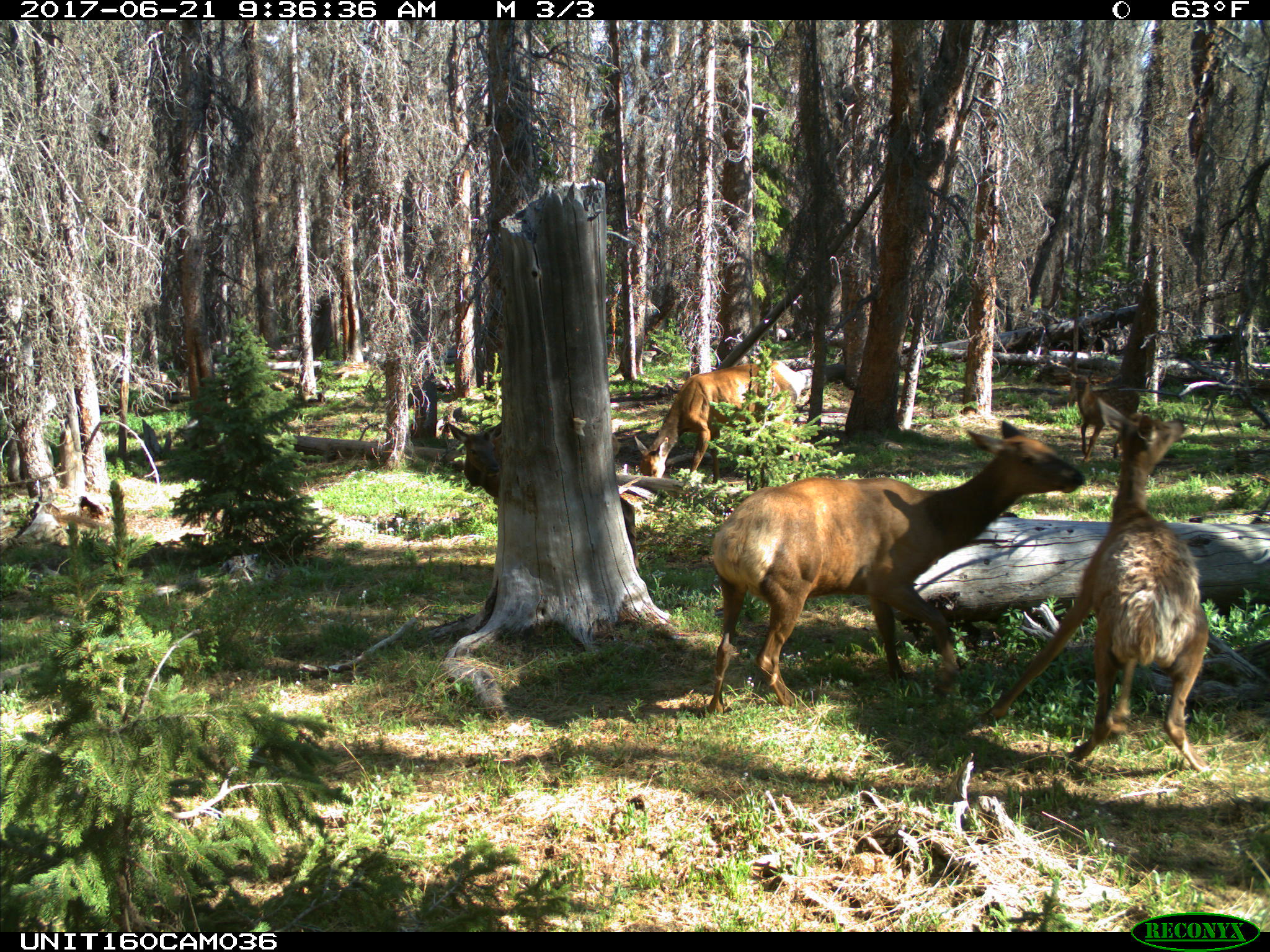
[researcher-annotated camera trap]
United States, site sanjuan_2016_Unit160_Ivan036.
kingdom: Animalia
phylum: Chordata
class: Mammalia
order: Artiodactyla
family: Cervidae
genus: Cervus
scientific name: Cervus elaphus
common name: red deer